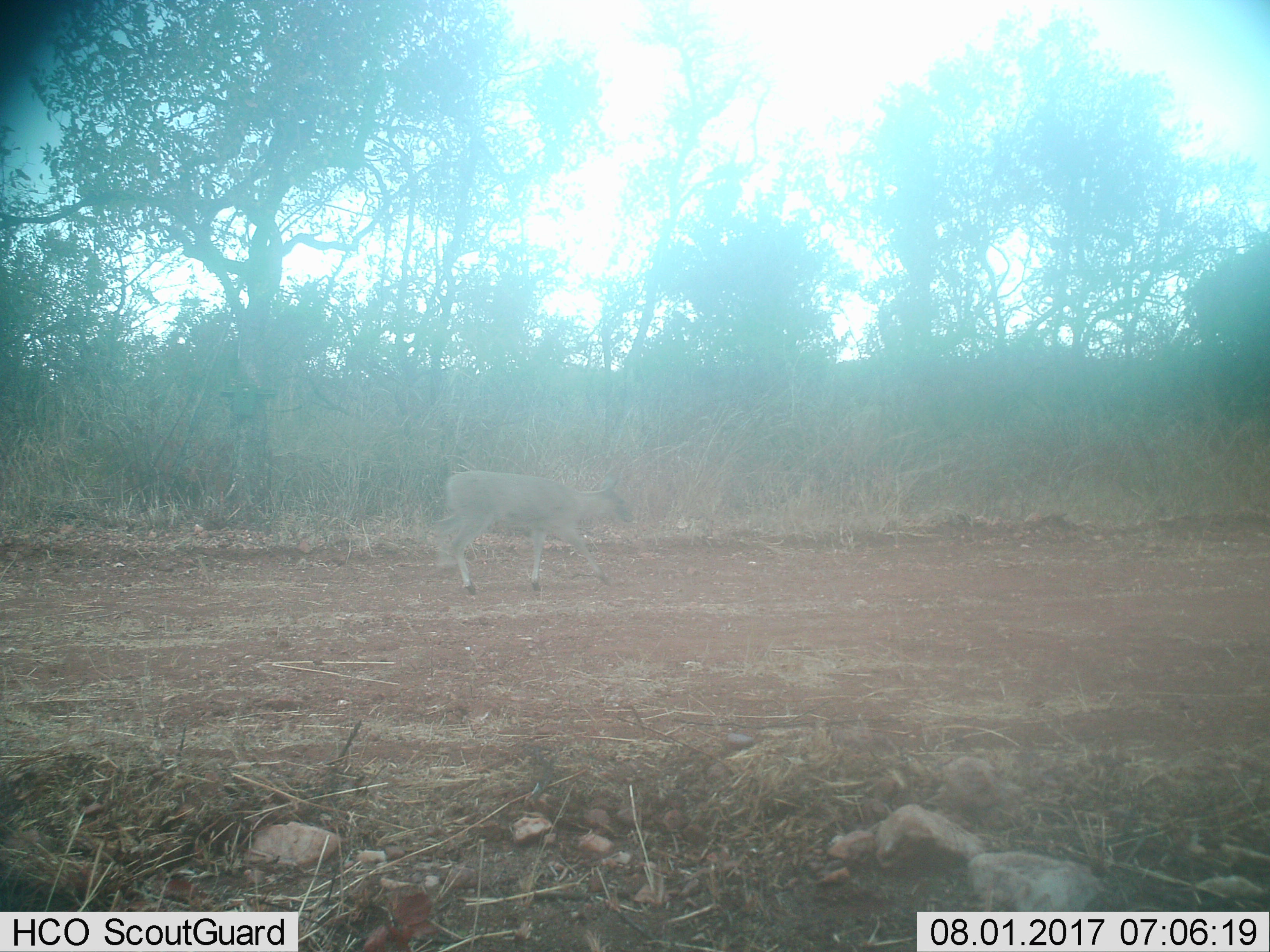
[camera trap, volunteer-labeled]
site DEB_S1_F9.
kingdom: Animalia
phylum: Chordata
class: Mammalia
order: Artiodactyla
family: Bovidae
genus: Sylvicapra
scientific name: Sylvicapra grimmia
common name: common duiker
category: duikercommongrey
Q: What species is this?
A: Duikercommongrey (common duiker) (Sylvicapra grimmia).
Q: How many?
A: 1.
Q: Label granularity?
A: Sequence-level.